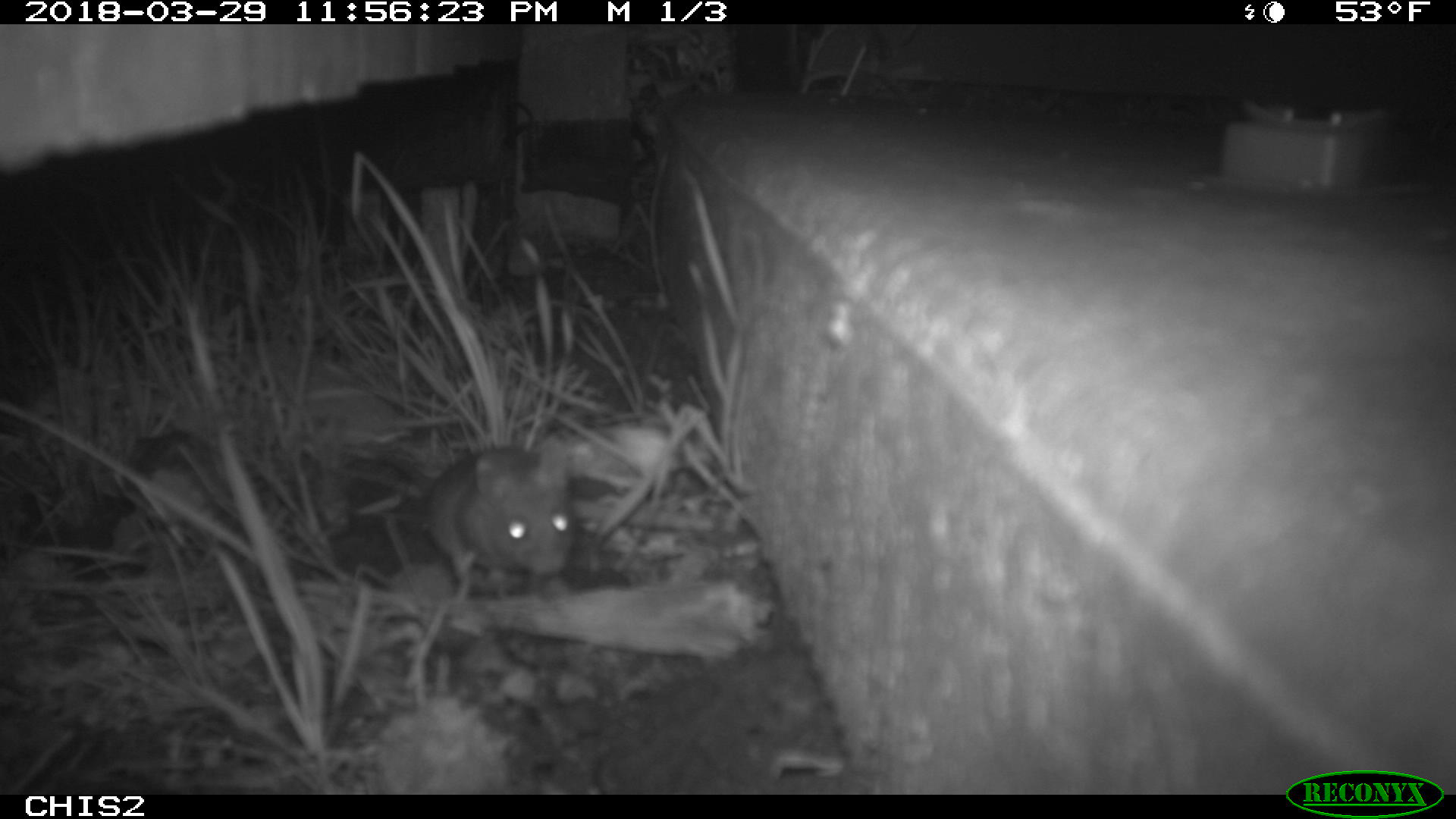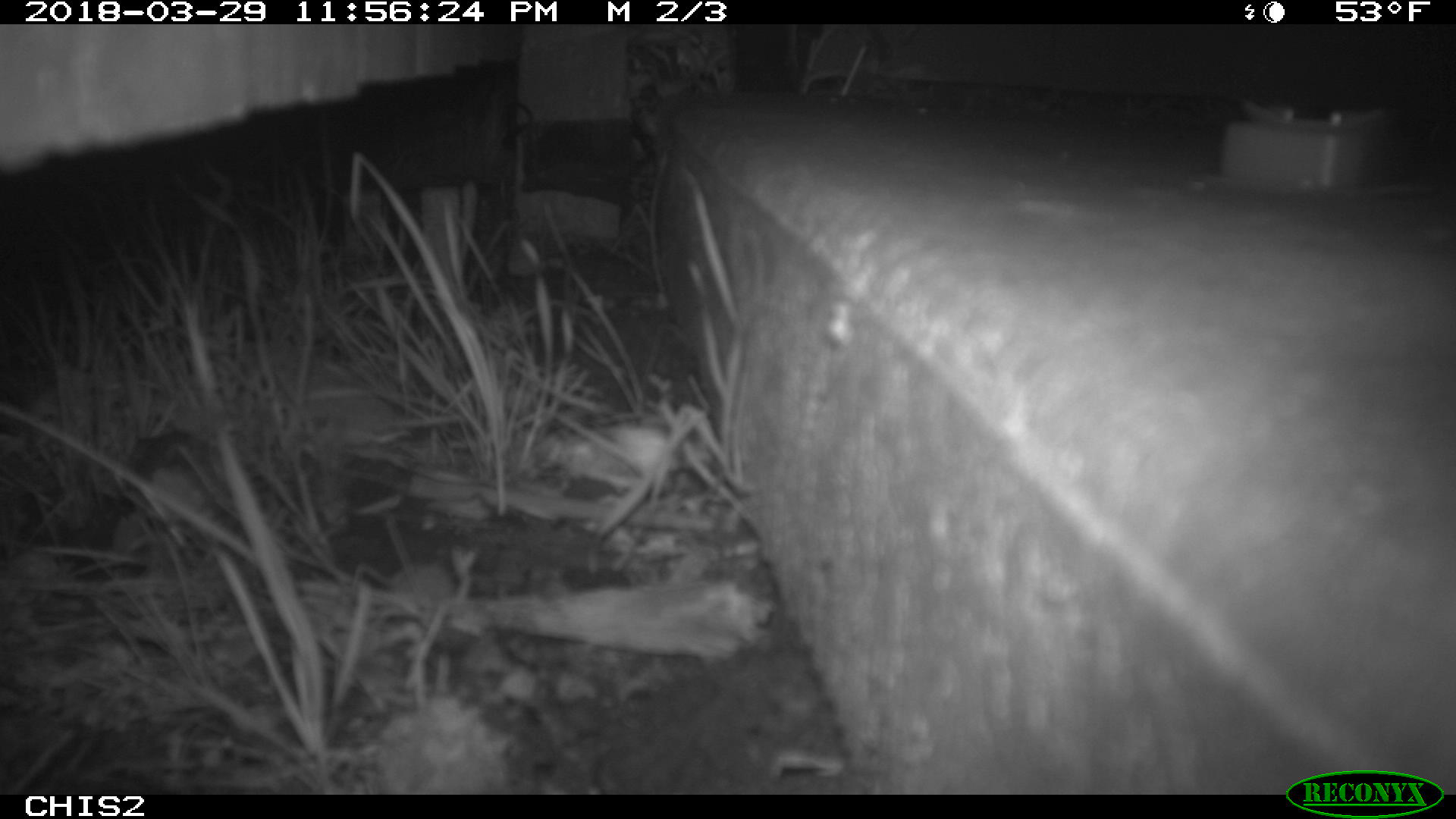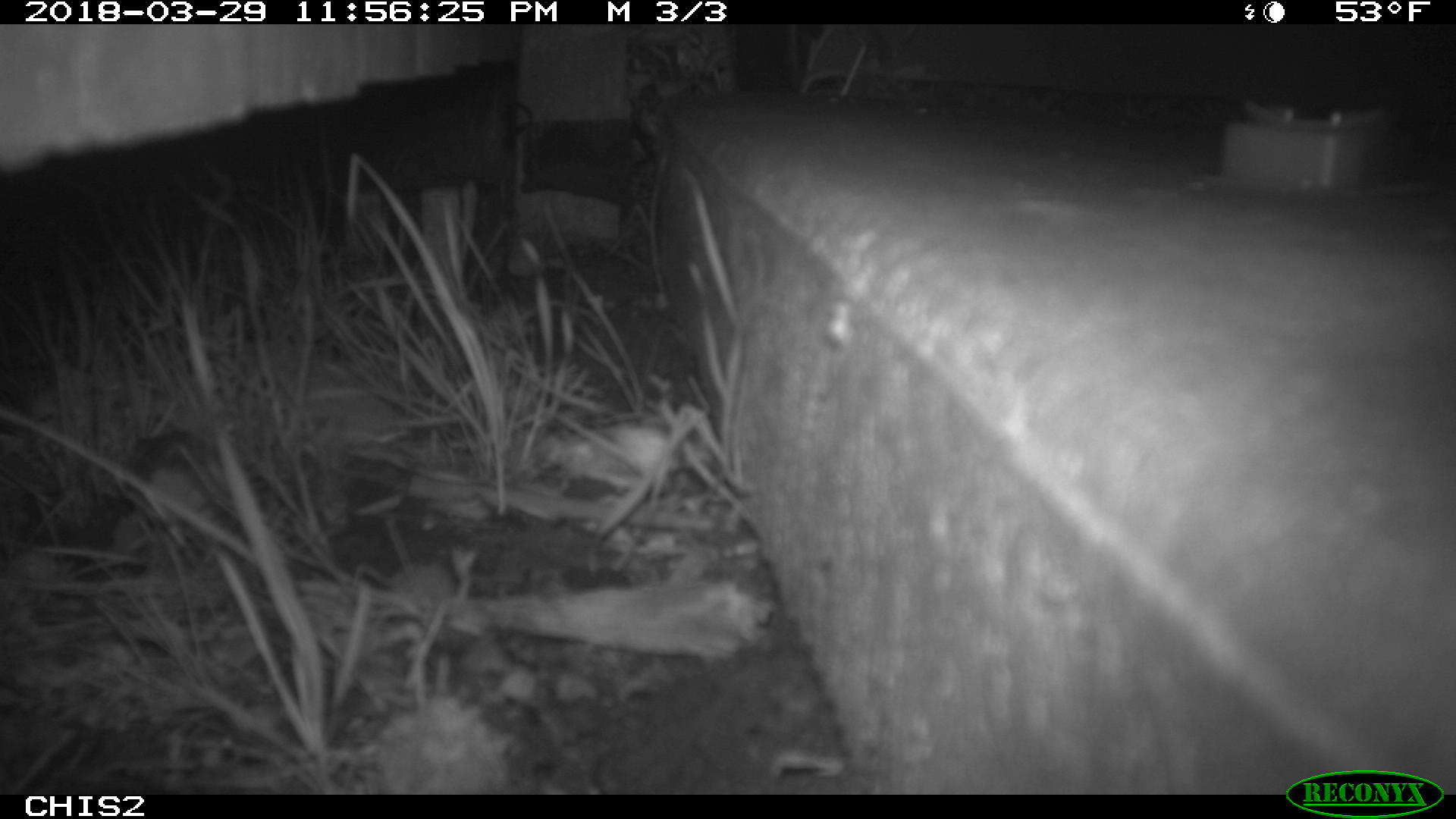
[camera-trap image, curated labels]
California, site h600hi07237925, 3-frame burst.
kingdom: Animalia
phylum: Chordata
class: Mammalia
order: Rodentia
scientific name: Rodentia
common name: rodent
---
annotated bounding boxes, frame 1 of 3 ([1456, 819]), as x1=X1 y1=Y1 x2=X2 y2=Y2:
rodent: x1=425 y1=435 x2=573 y2=595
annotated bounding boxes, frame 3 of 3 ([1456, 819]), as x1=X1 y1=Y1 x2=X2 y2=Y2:
rodent: x1=657 y1=159 x2=742 y2=330